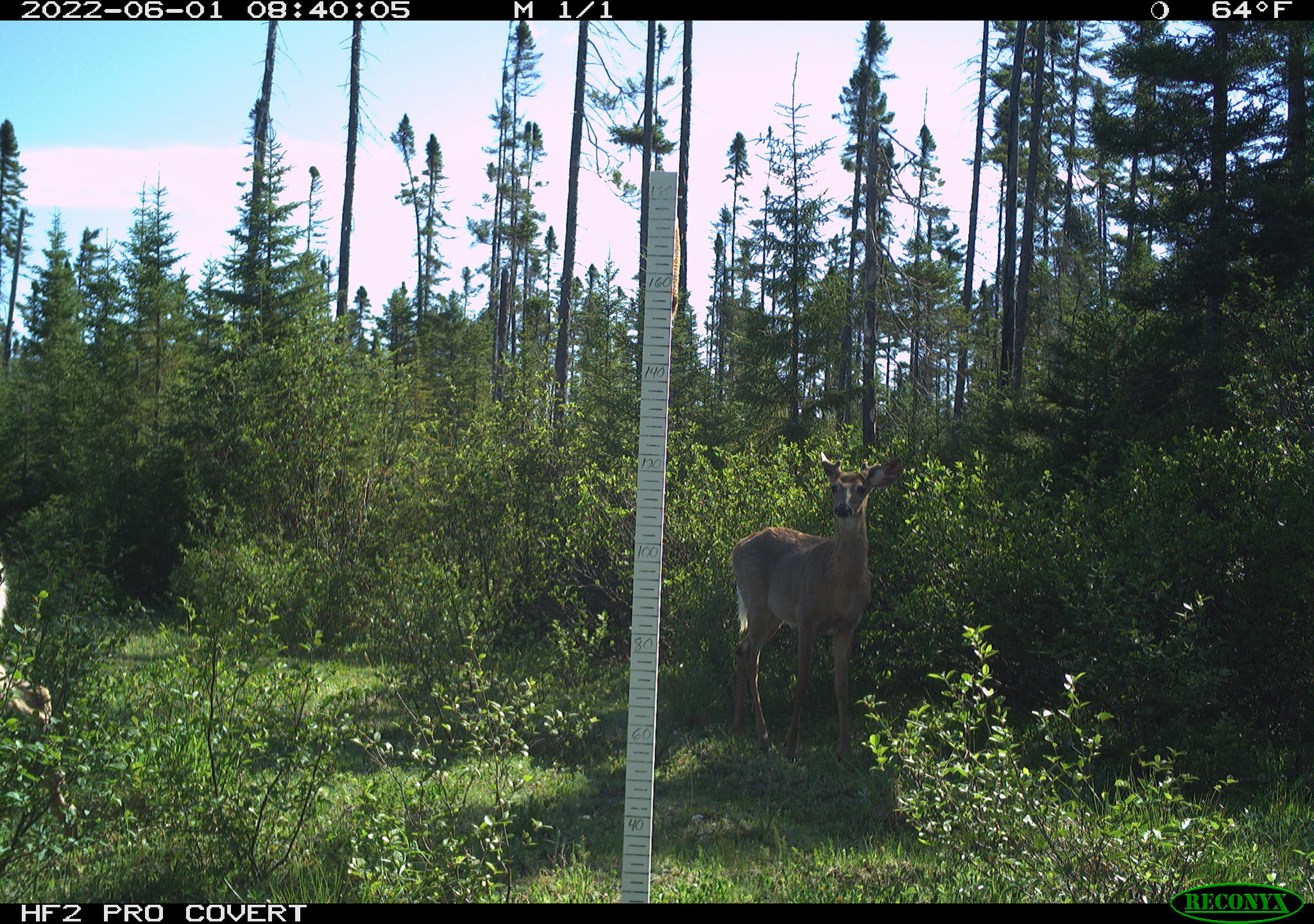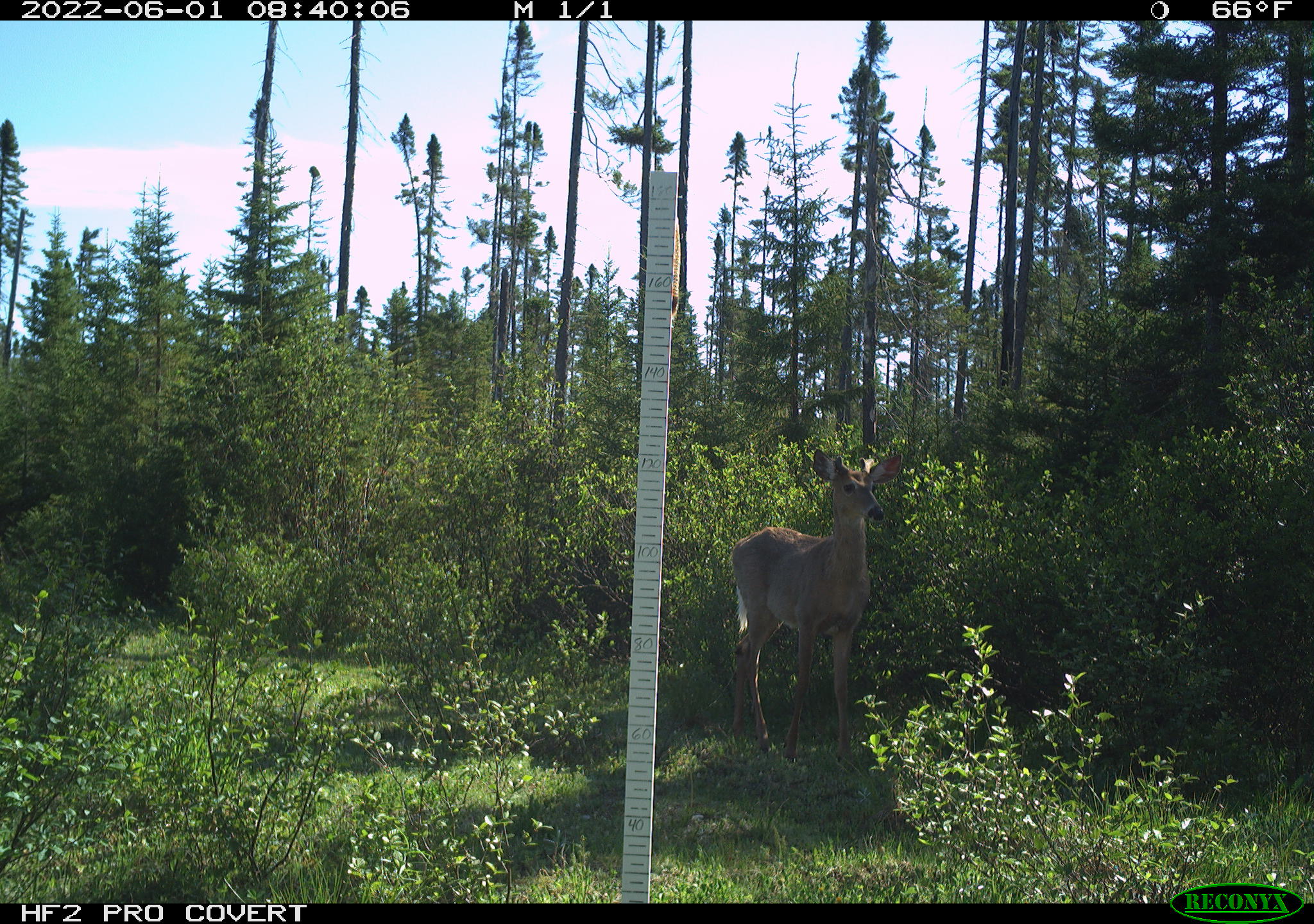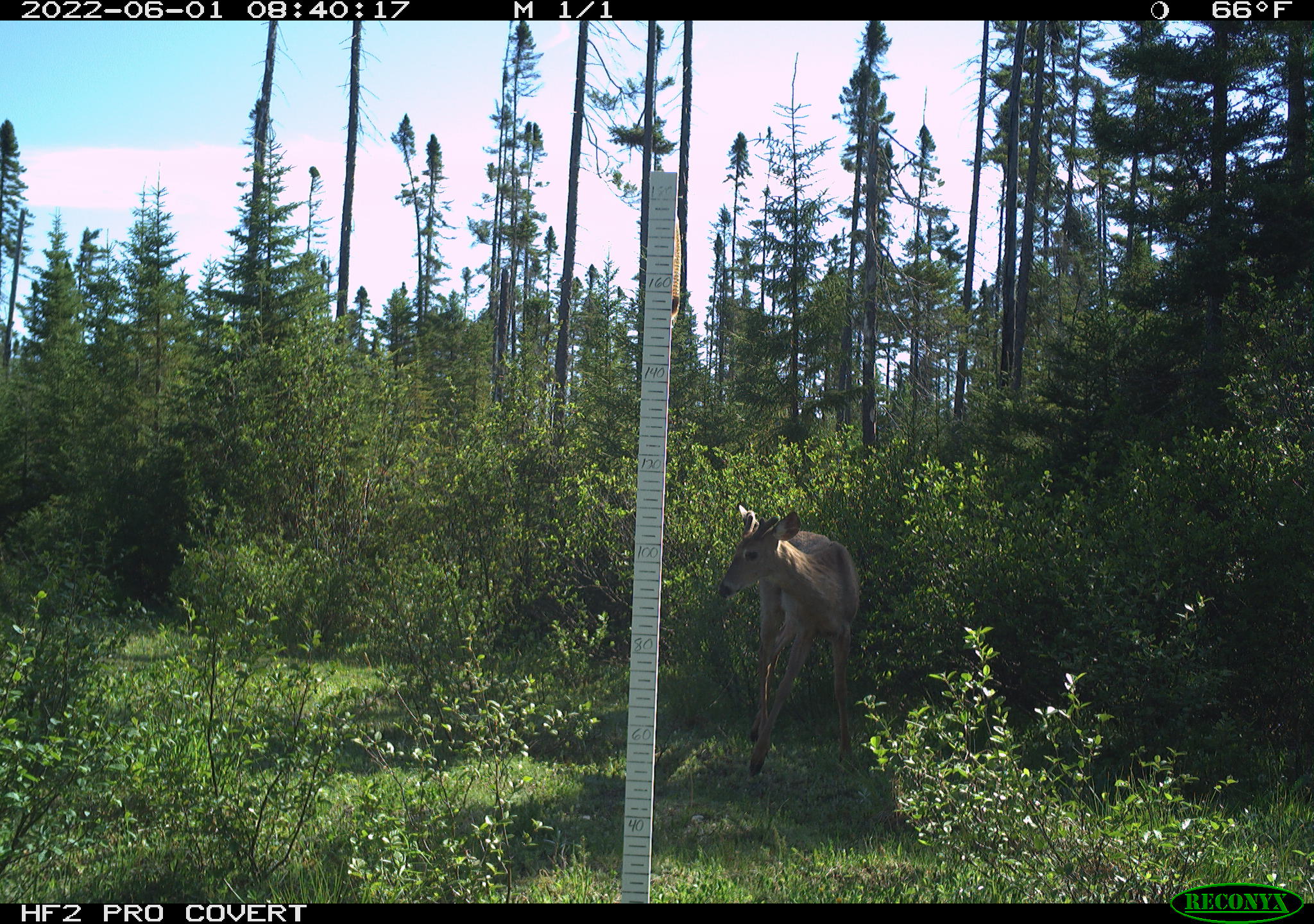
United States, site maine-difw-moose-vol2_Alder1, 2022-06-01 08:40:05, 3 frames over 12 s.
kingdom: Animalia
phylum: Chordata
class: Mammalia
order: Artiodactyla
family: Cervidae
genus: Odocoileus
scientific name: Odocoileus virginianus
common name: white-tailed deer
White-tailed deer (Odocoileus virginianus).